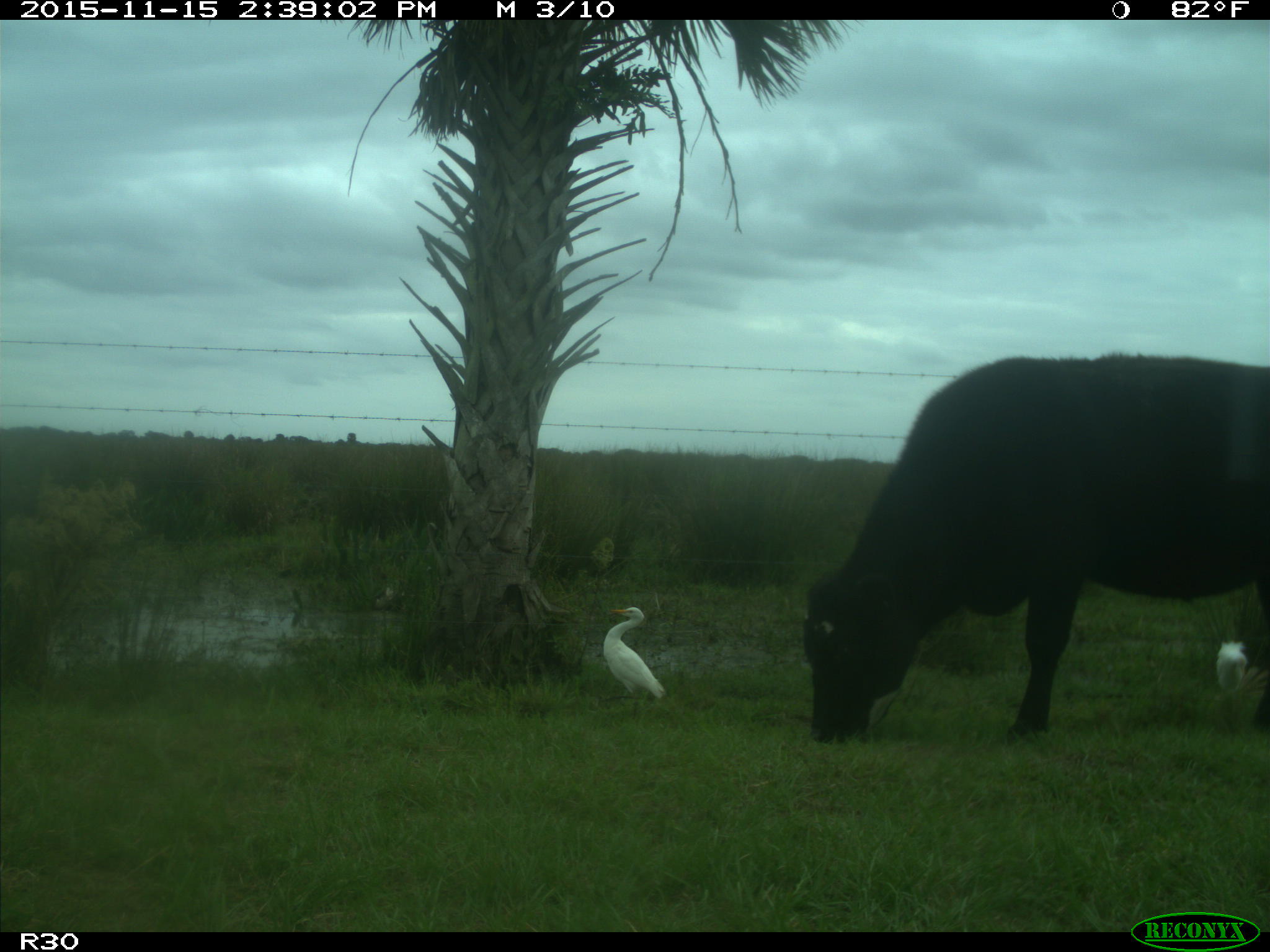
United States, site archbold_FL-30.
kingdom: Animalia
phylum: Chordata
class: Mammalia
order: Artiodactyla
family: Bovidae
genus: Bos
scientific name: Bos taurus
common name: domestic cow